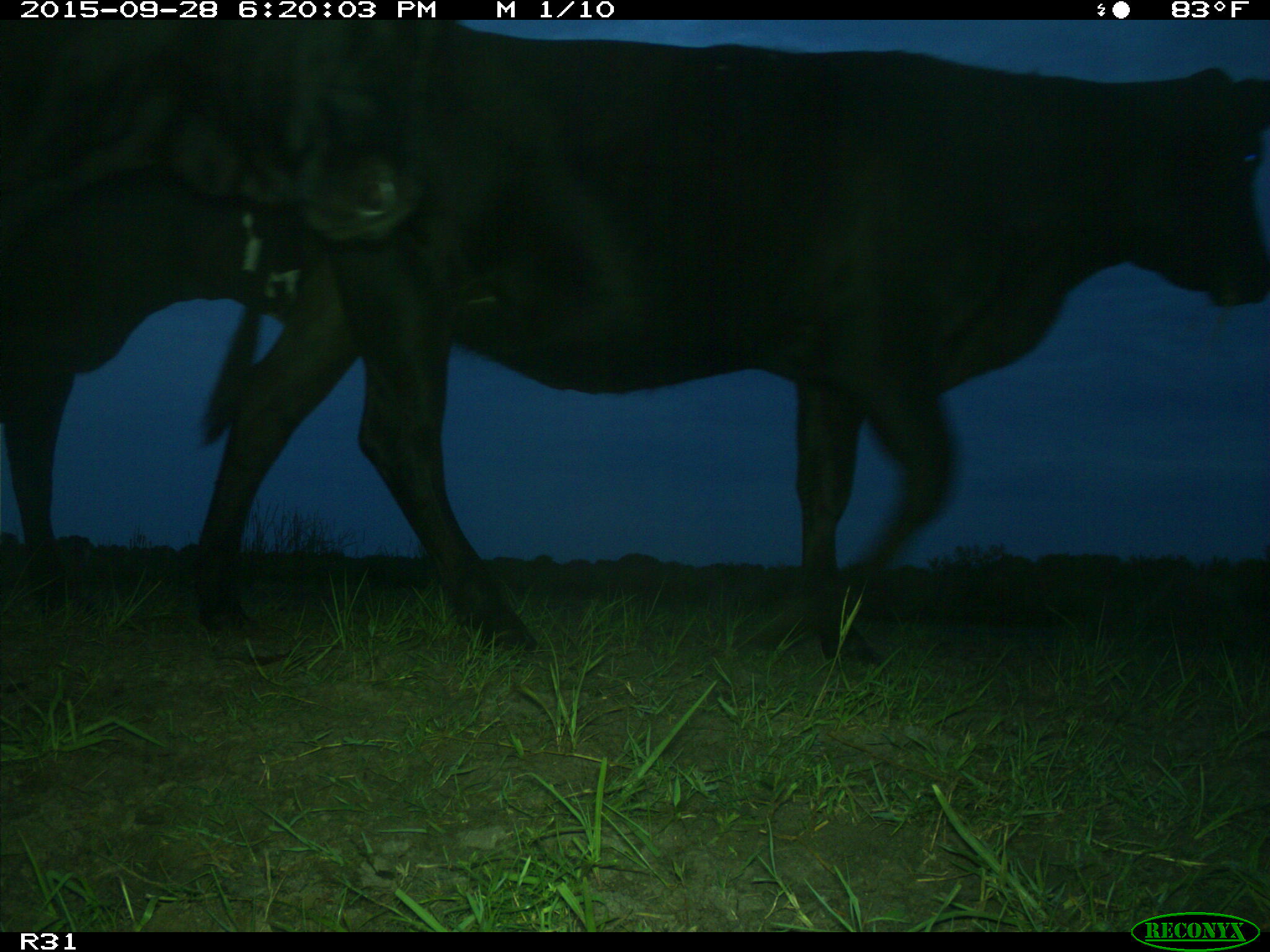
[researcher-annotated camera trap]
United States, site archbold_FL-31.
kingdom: Animalia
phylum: Chordata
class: Mammalia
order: Artiodactyla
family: Bovidae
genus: Bos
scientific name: Bos taurus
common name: domestic cow